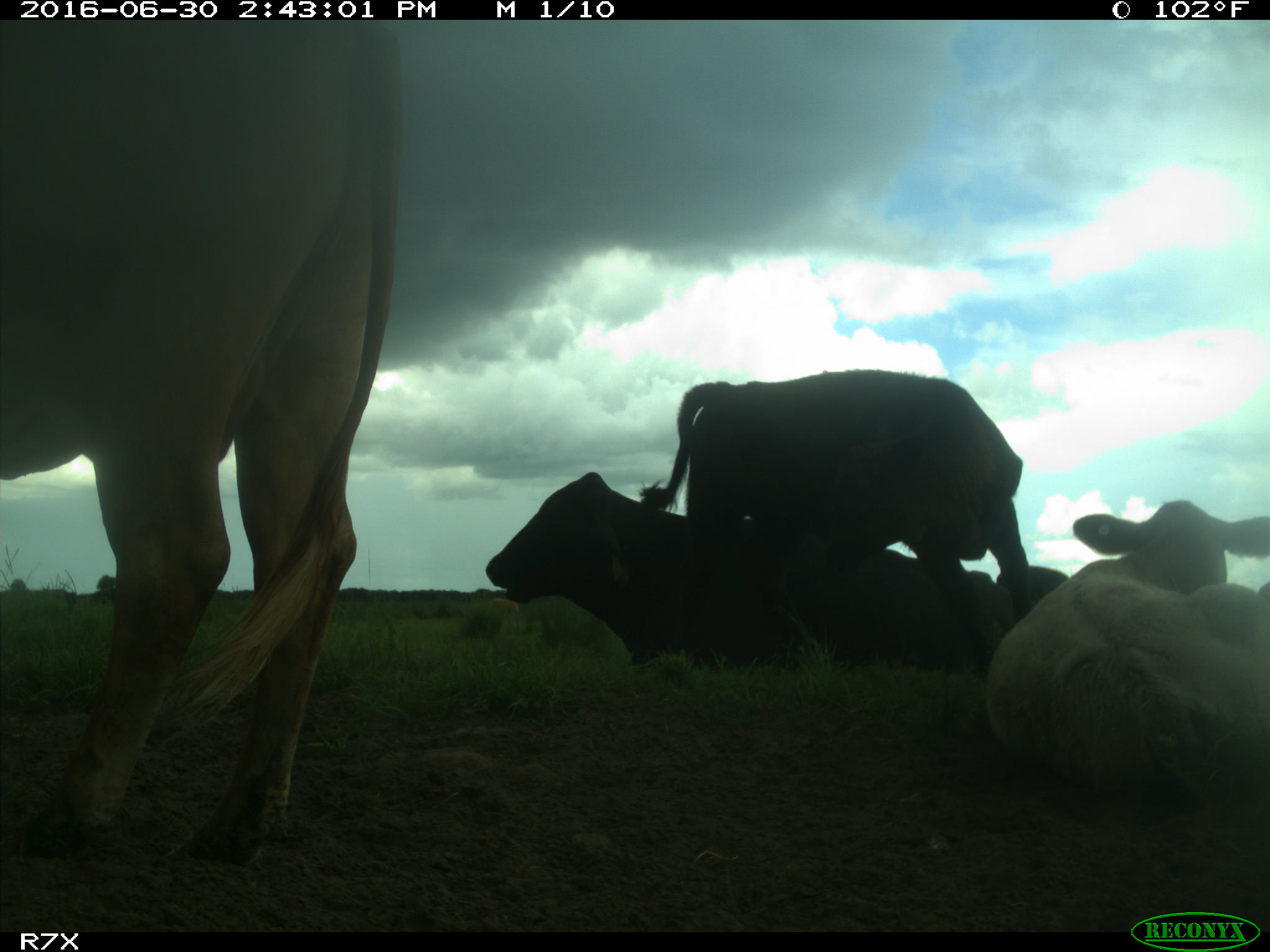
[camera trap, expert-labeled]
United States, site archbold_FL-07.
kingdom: Animalia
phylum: Chordata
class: Mammalia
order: Artiodactyla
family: Bovidae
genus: Bos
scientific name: Bos taurus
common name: domestic cow